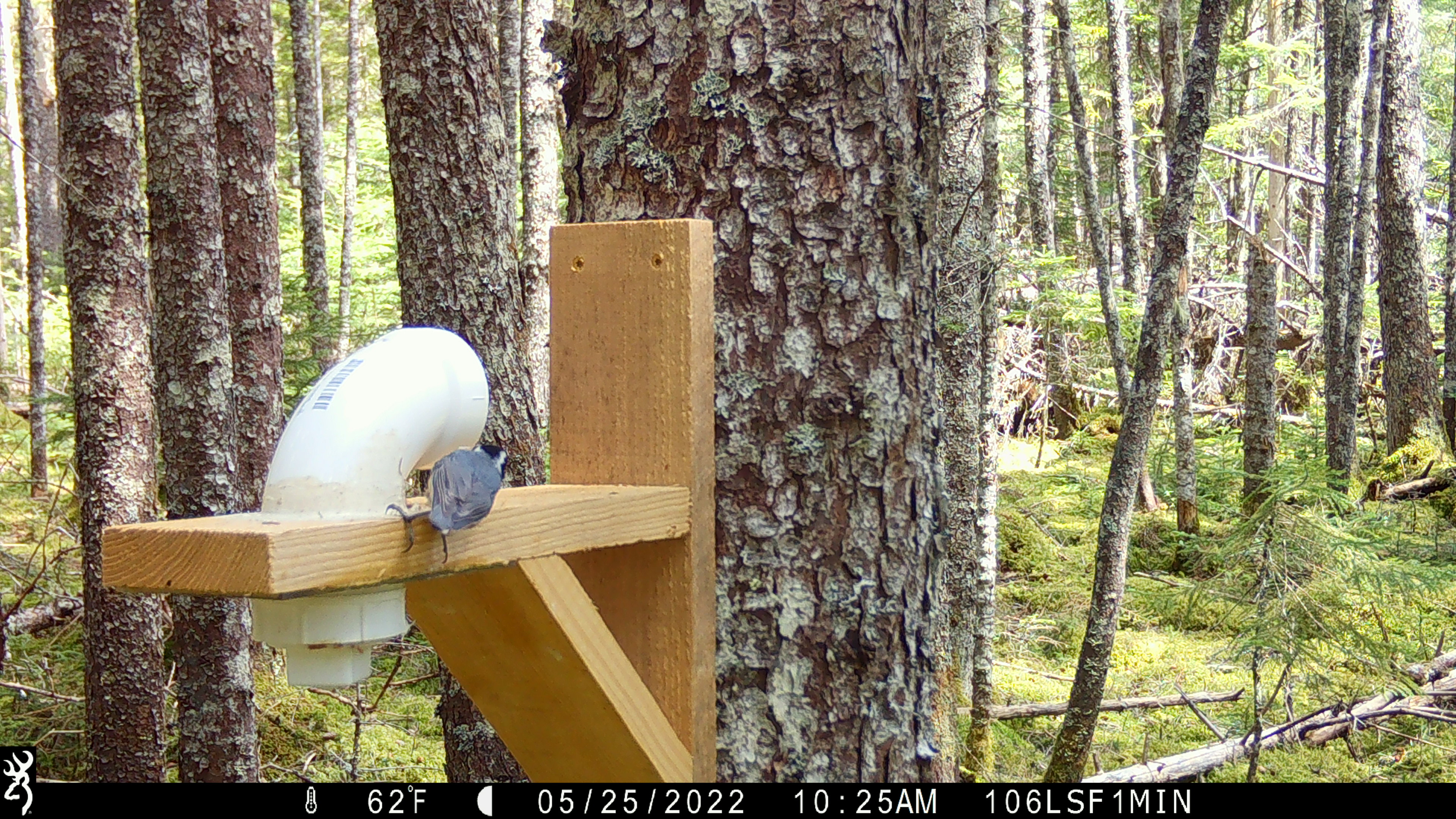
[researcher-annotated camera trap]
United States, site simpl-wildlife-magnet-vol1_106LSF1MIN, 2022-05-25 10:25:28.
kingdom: Animalia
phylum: Chordata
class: Aves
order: Passeriformes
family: Sittidae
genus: Sitta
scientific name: Sitta canadensis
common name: red-breasted nuthatch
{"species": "red-breasted nuthatch (Sitta canadensis)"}